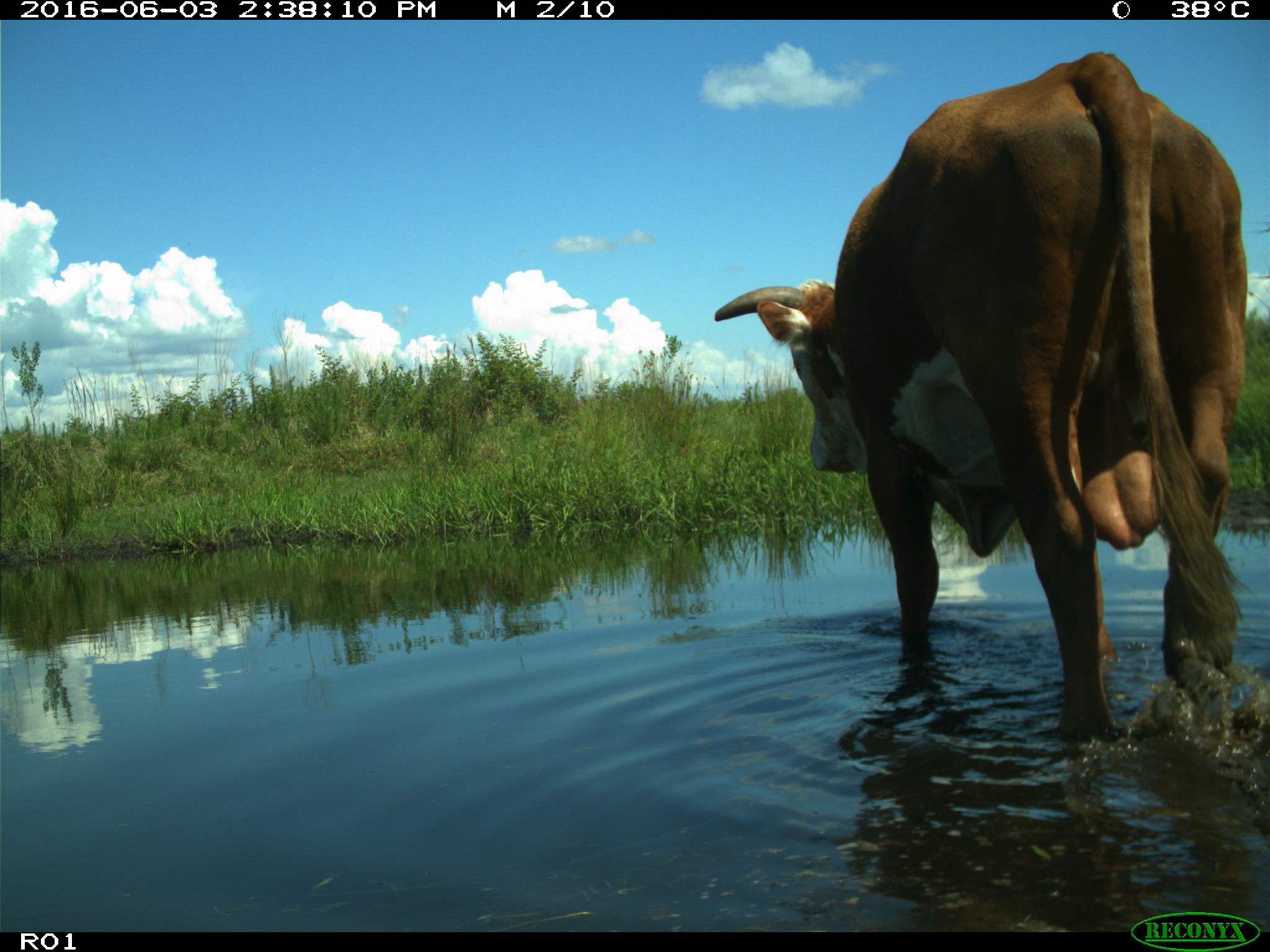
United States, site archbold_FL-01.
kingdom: Animalia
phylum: Chordata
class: Mammalia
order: Artiodactyla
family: Bovidae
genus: Bos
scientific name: Bos taurus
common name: domestic cow